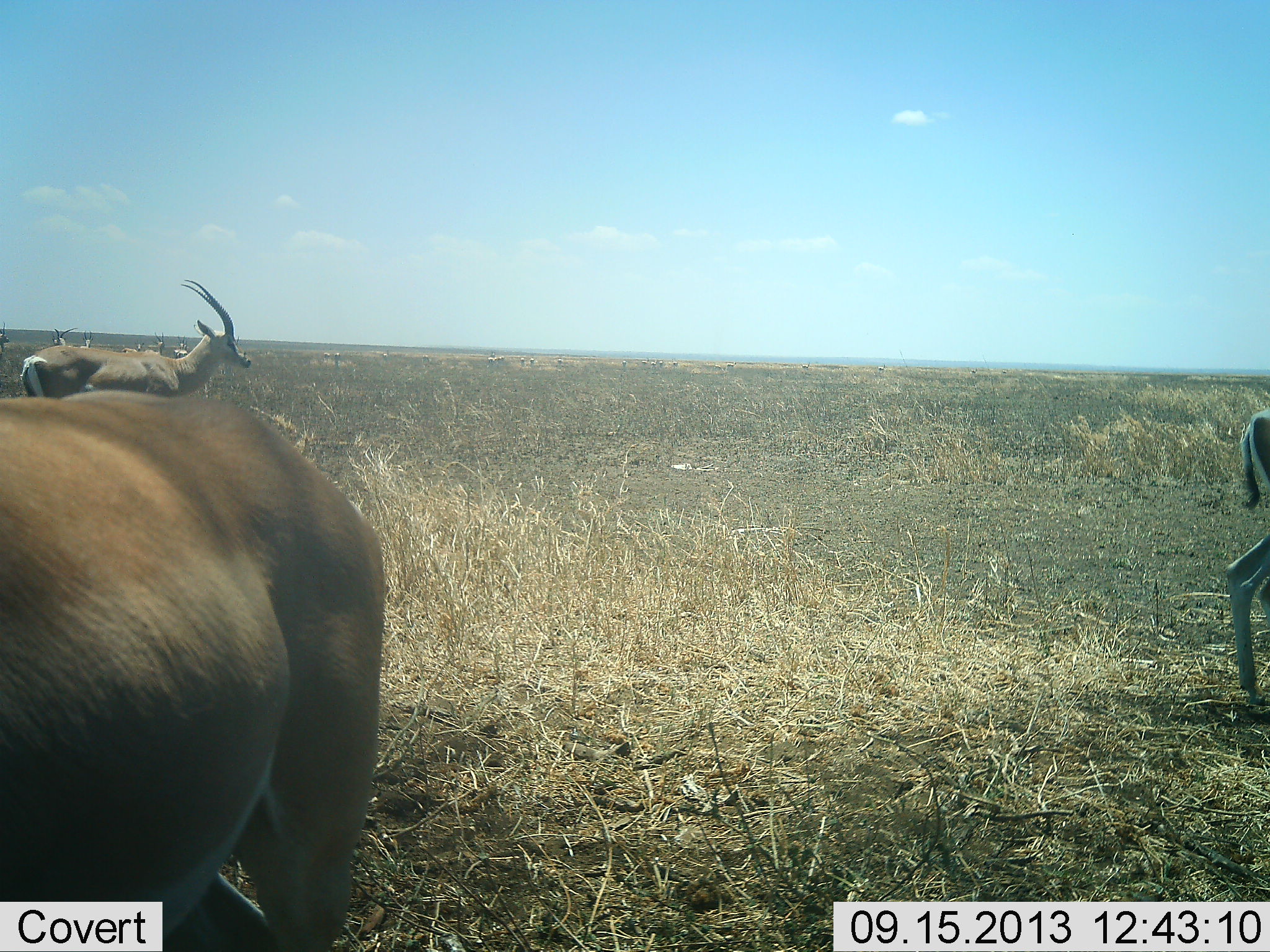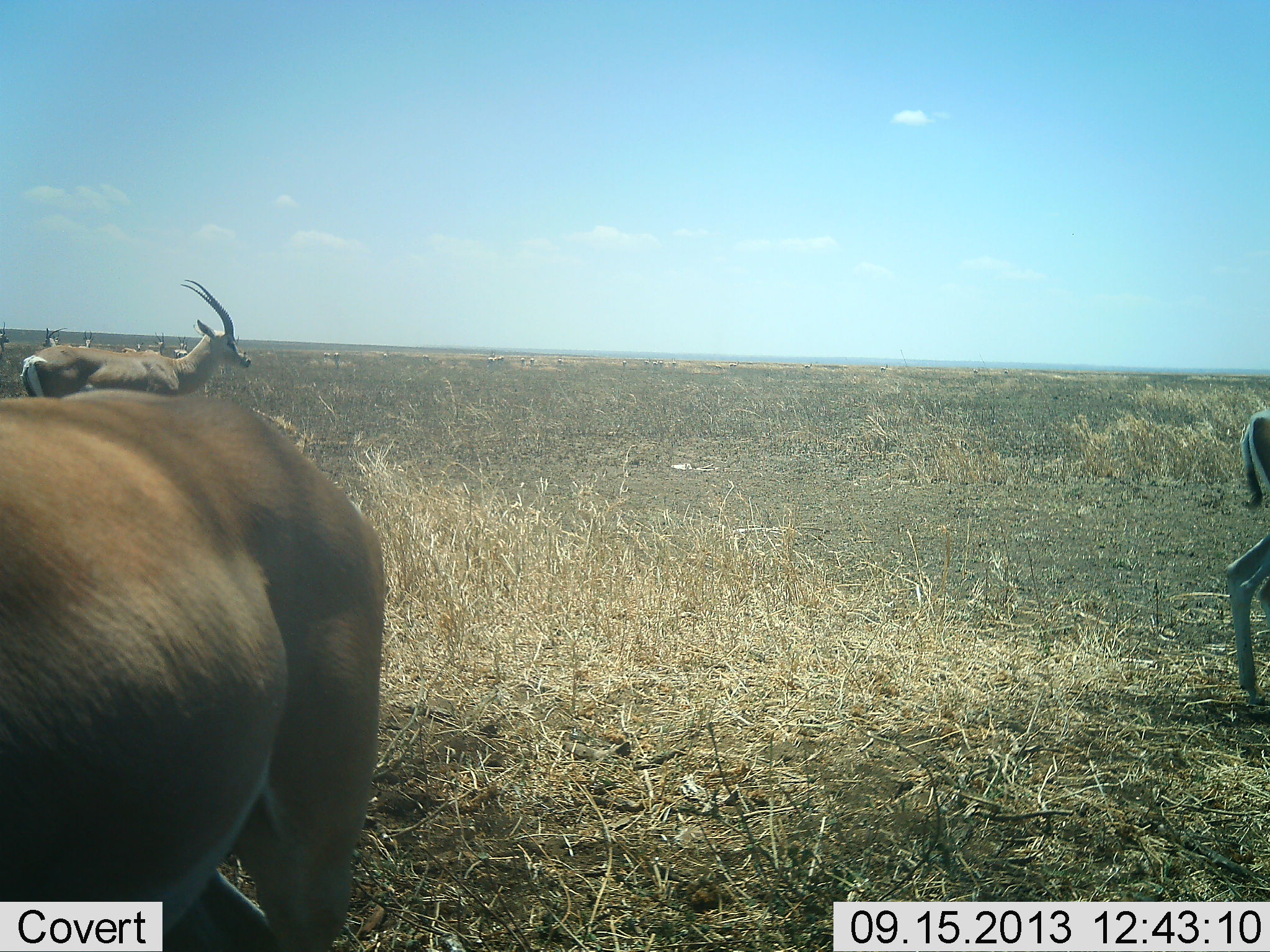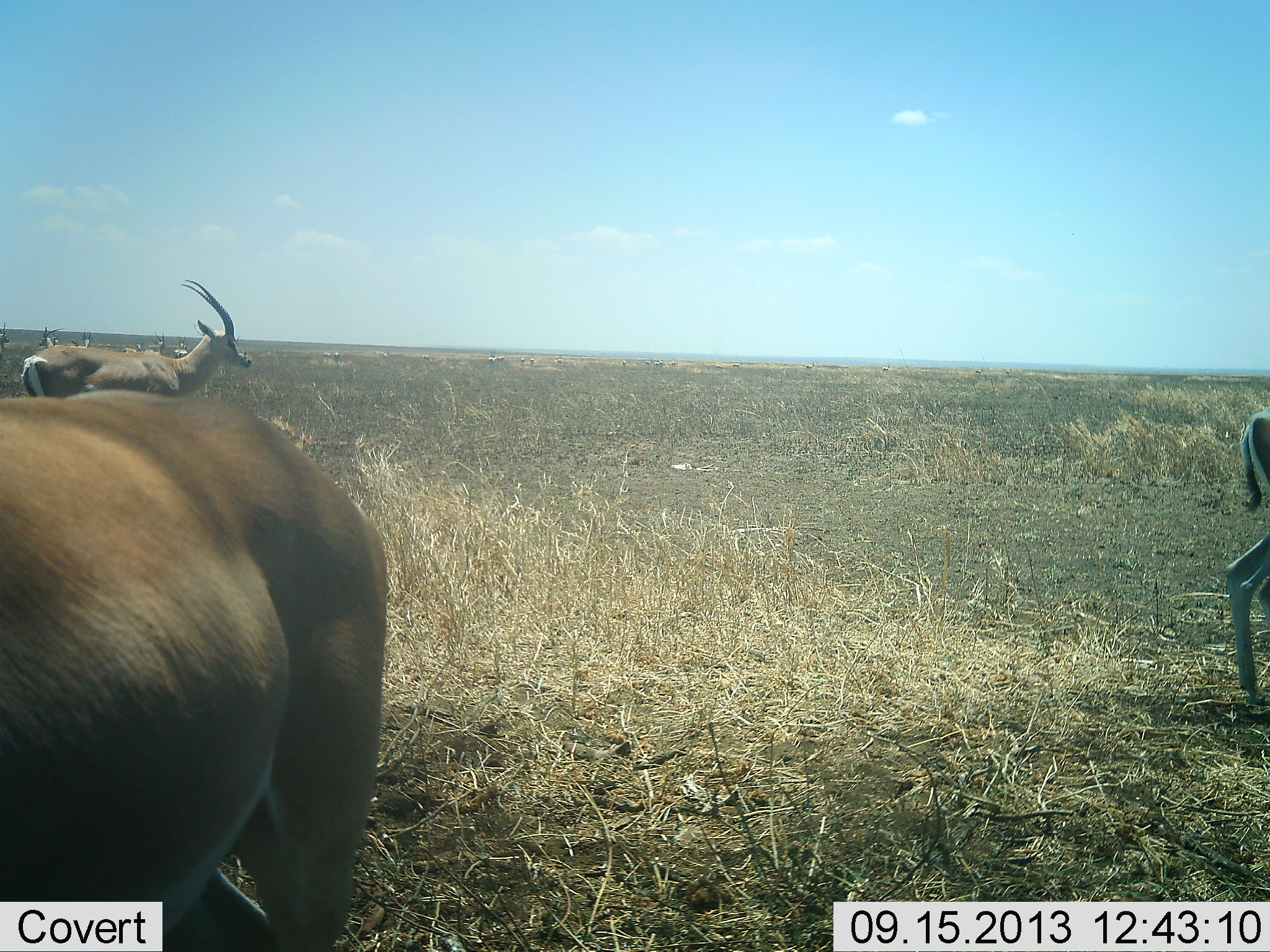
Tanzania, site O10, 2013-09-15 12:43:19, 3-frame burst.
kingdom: Animalia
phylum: Chordata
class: Mammalia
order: Artiodactyla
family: Bovidae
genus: Nanger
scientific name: Nanger granti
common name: grant's gazelle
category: gazellegrants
Gazellegrants (grant's gazelle) (Nanger granti), count 7. Behavior (volunteer vote fractions): standing 84%, resting 0%, moving 20%, interacting 0%. Young present (vote fraction): 0%. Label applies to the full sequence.